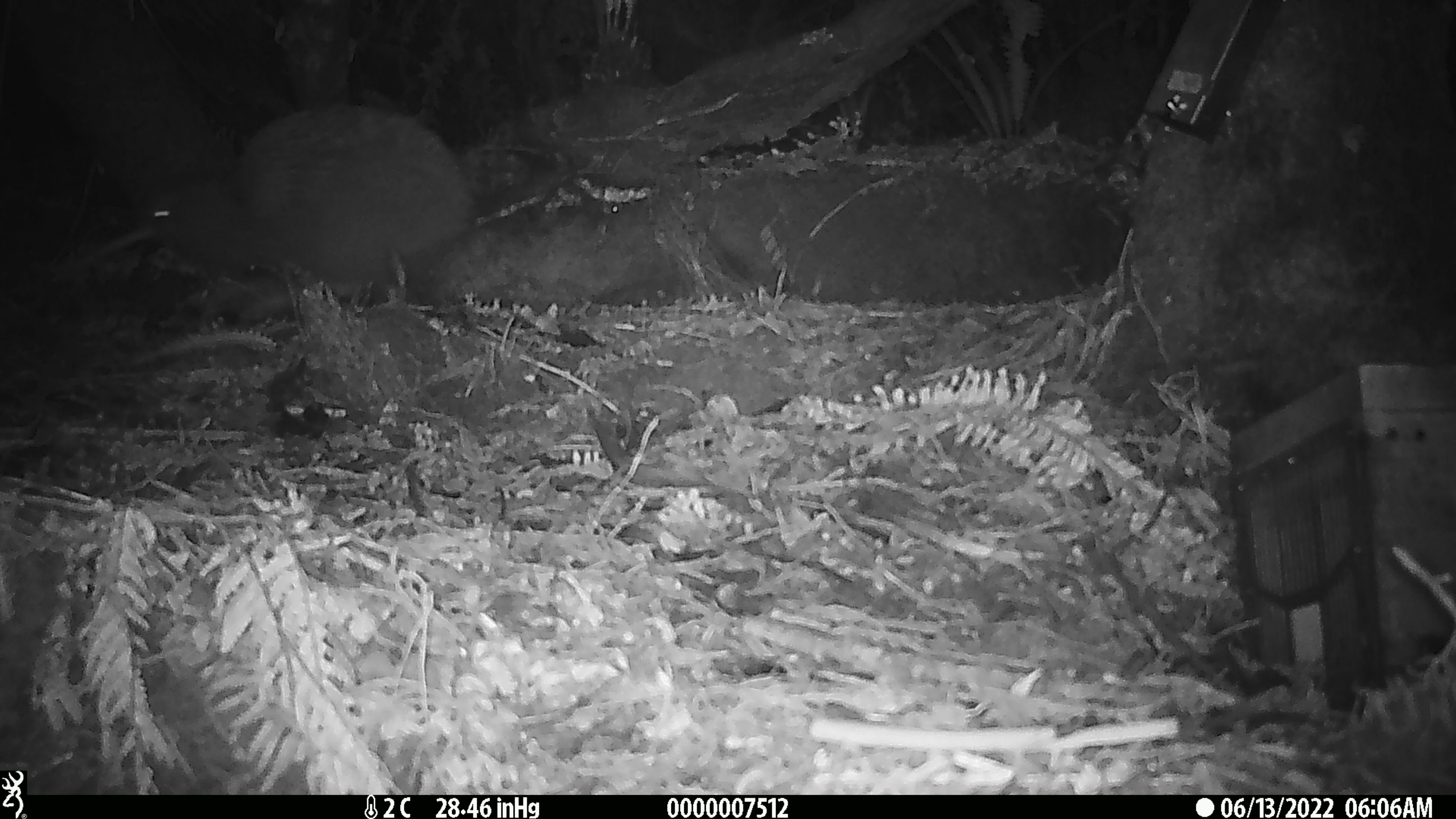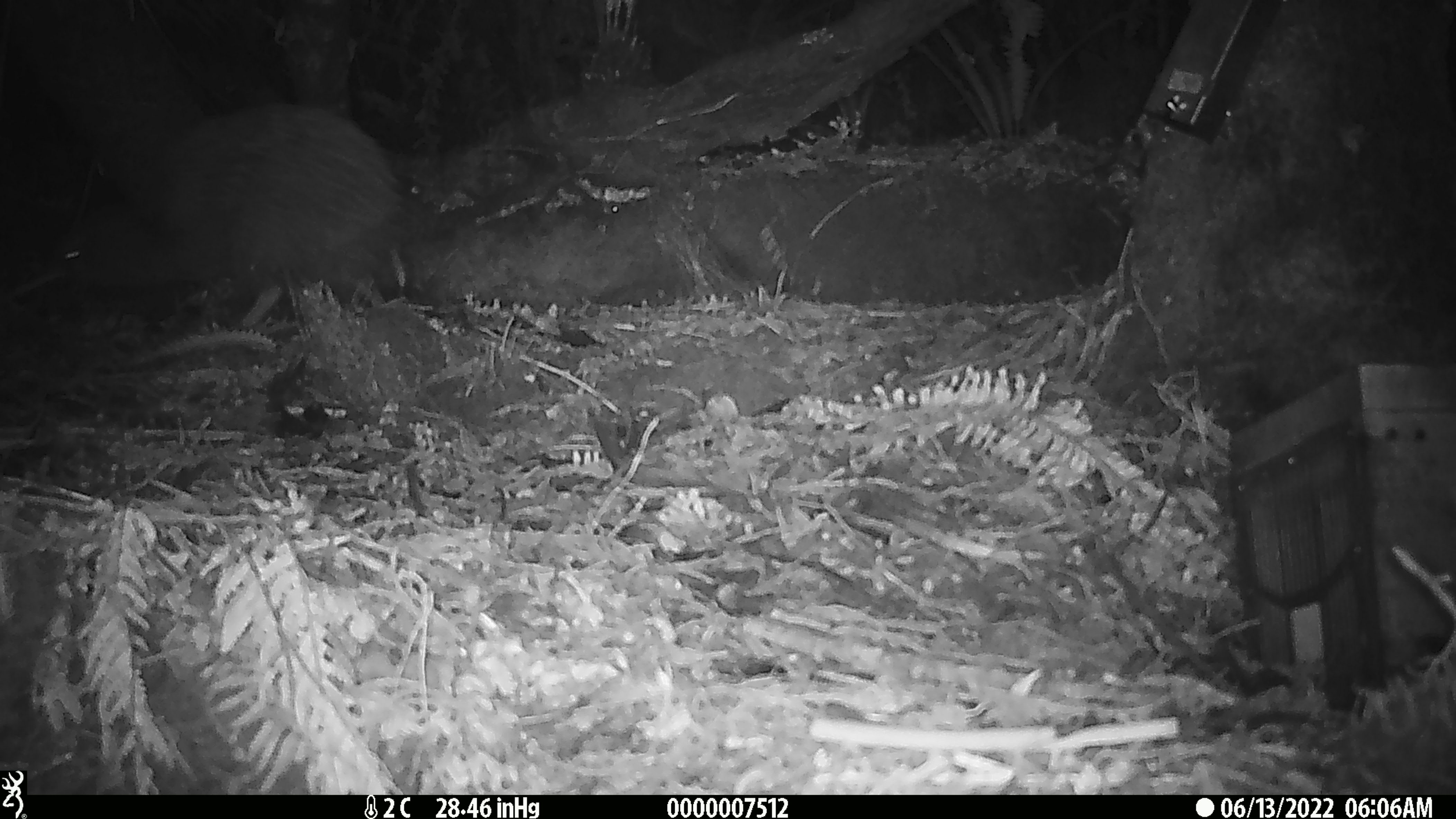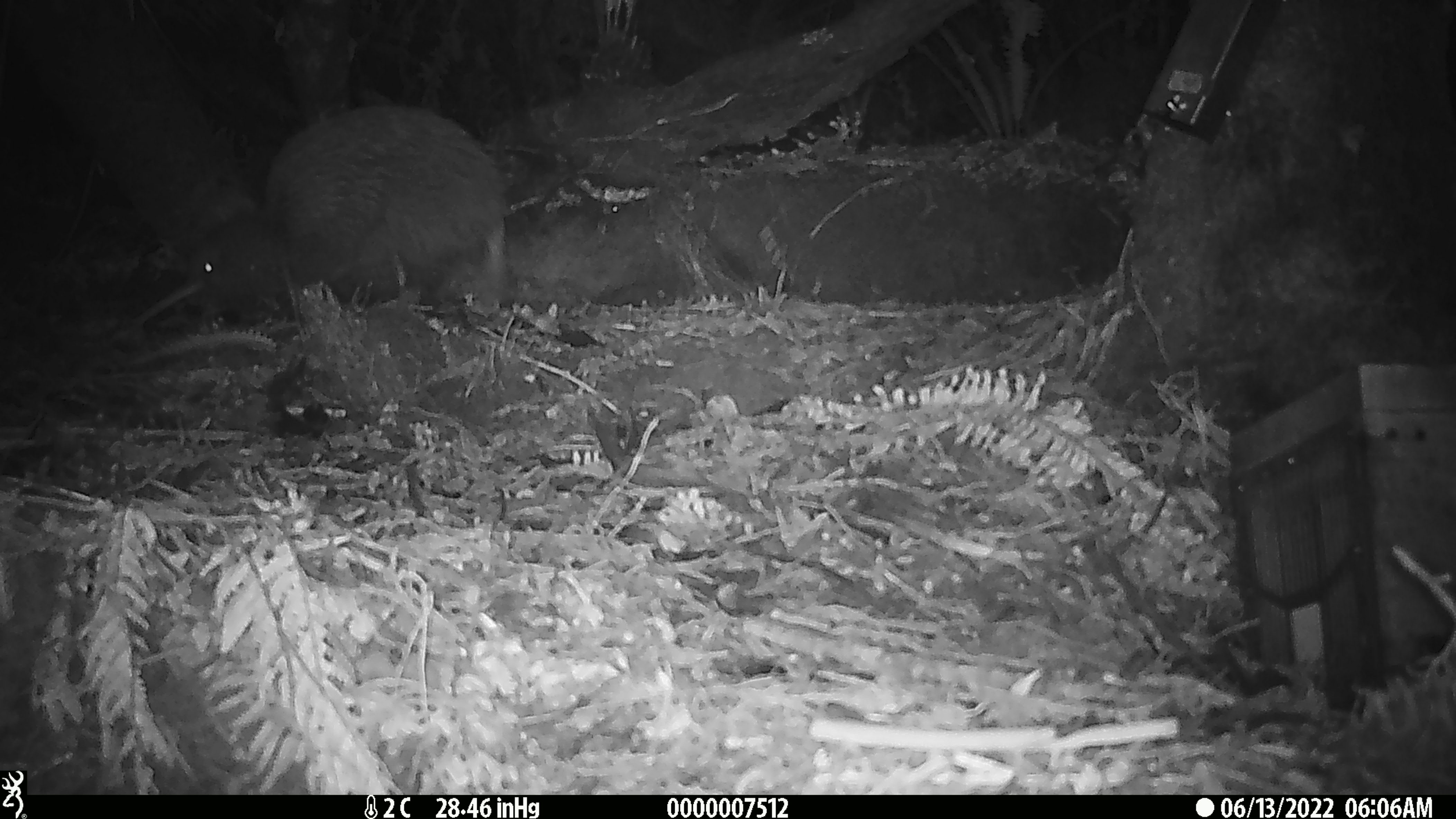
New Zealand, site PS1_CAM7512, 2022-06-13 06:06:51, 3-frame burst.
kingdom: Animalia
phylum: Chordata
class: Aves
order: Apterygiformes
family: Apterygidae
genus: Apteryx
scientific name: Apteryx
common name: kiwi